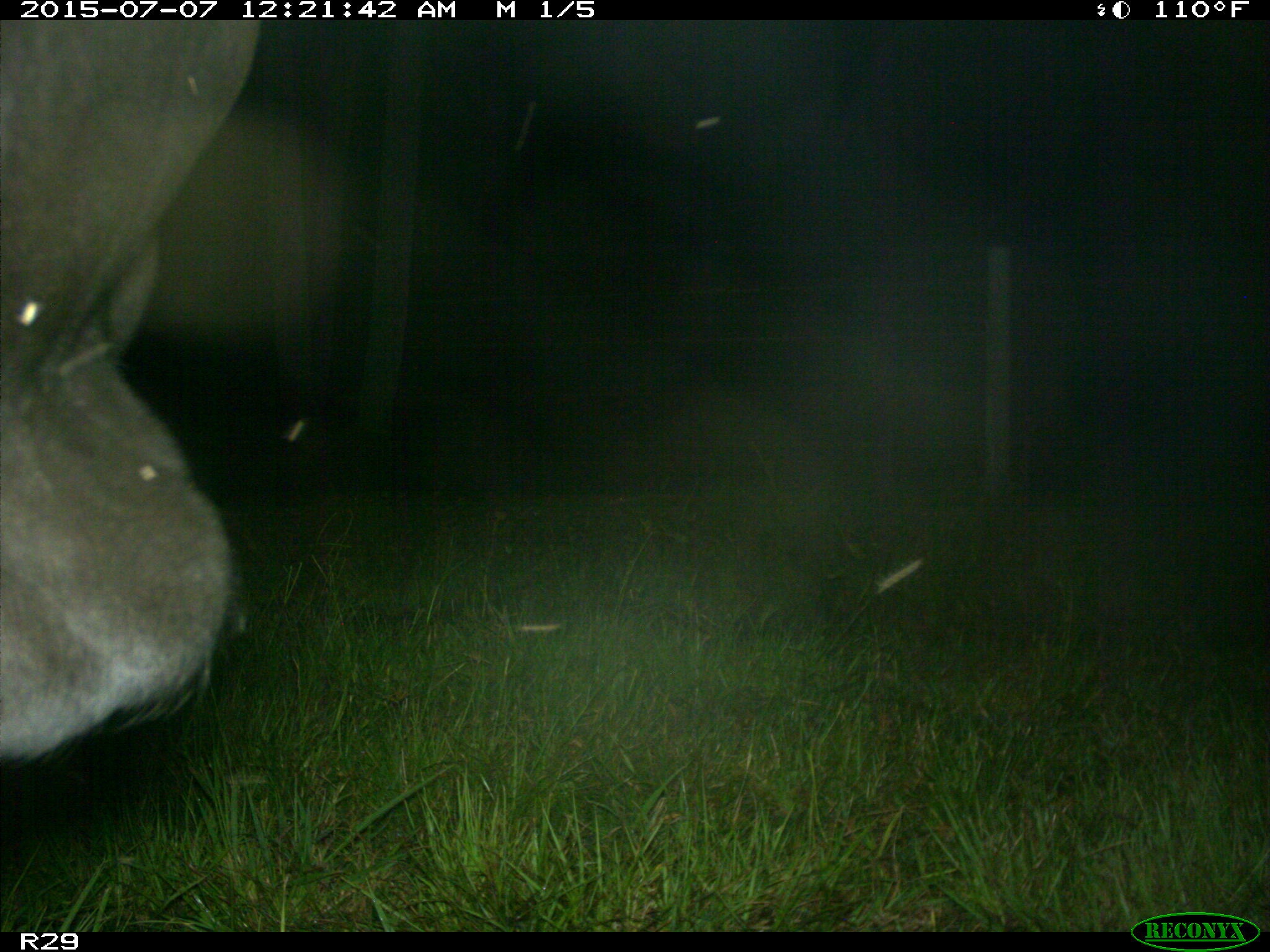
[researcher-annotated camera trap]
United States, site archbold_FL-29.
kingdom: Animalia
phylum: Chordata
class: Mammalia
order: Artiodactyla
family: Bovidae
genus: Bos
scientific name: Bos taurus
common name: domestic cow